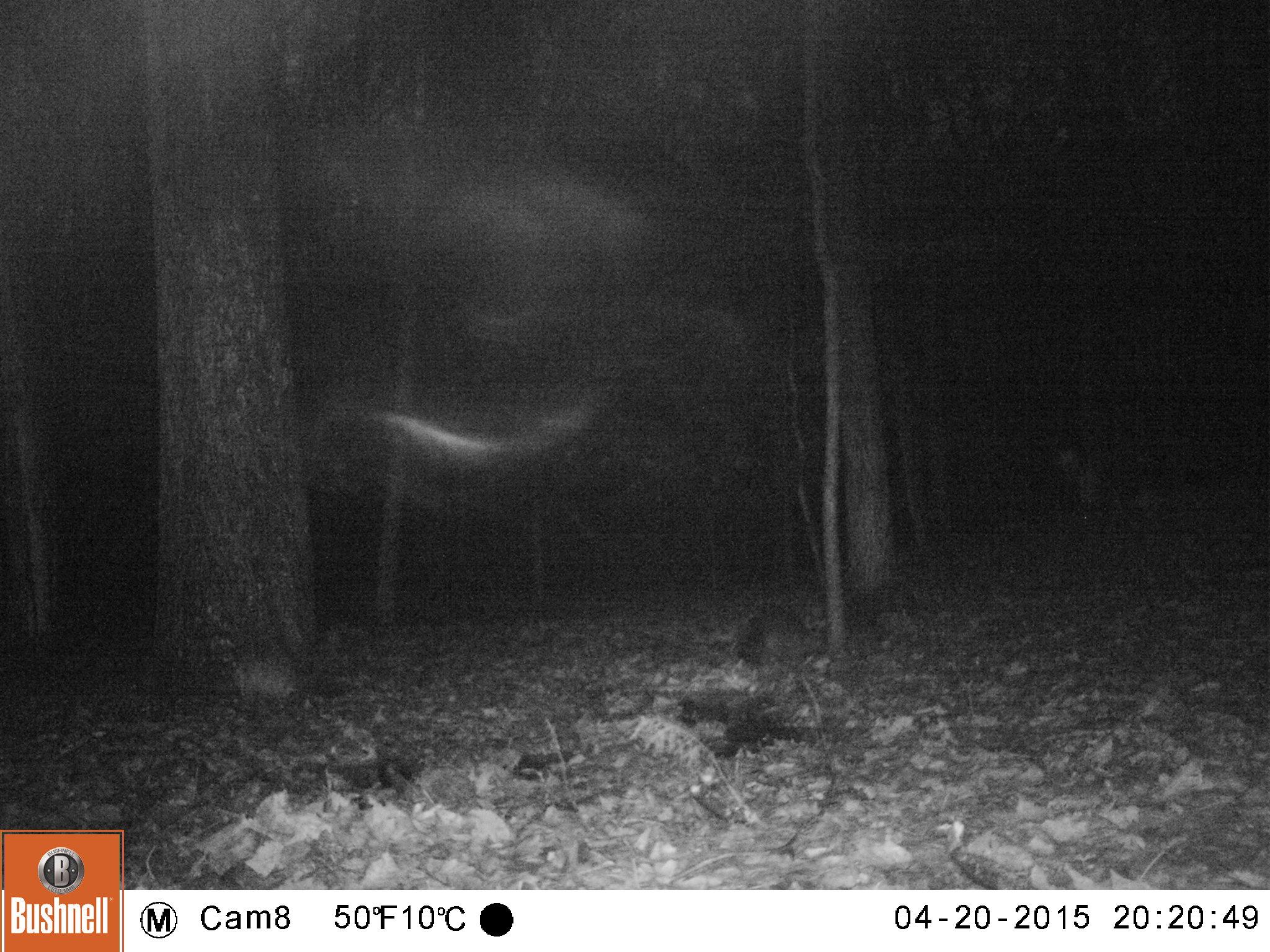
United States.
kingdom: Animalia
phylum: Chordata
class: Mammalia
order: Carnivora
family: Procyonidae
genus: Procyon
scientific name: Procyon lotor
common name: northern raccoon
Northern Raccoon (Procyon lotor).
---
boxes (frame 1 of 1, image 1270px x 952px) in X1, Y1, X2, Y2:
Northern Raccoon: 725, 604, 831, 674